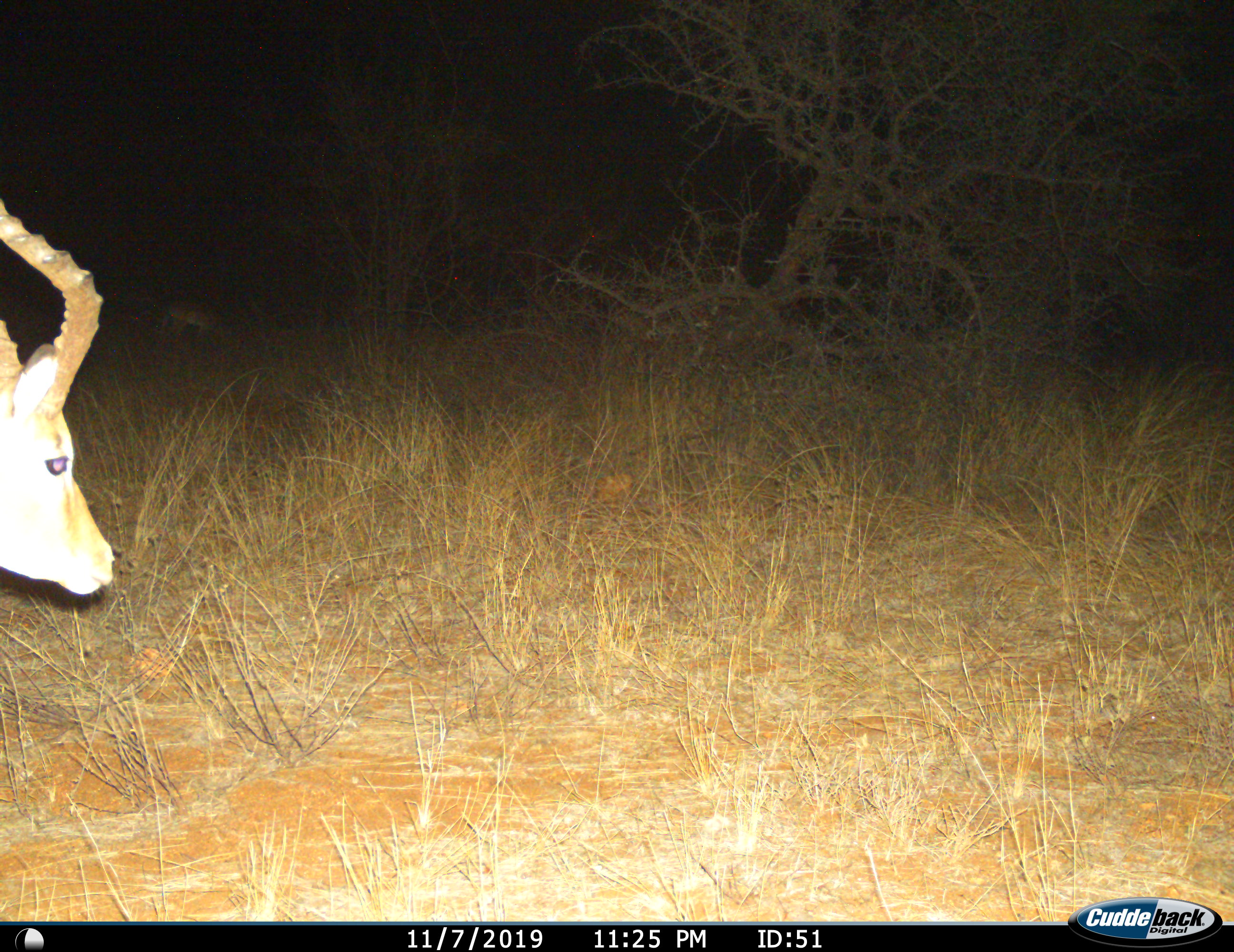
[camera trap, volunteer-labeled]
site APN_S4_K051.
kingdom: Animalia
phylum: Chordata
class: Mammalia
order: Artiodactyla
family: Bovidae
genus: Aepyceros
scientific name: Aepyceros melampus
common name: impala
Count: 1.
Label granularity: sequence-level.